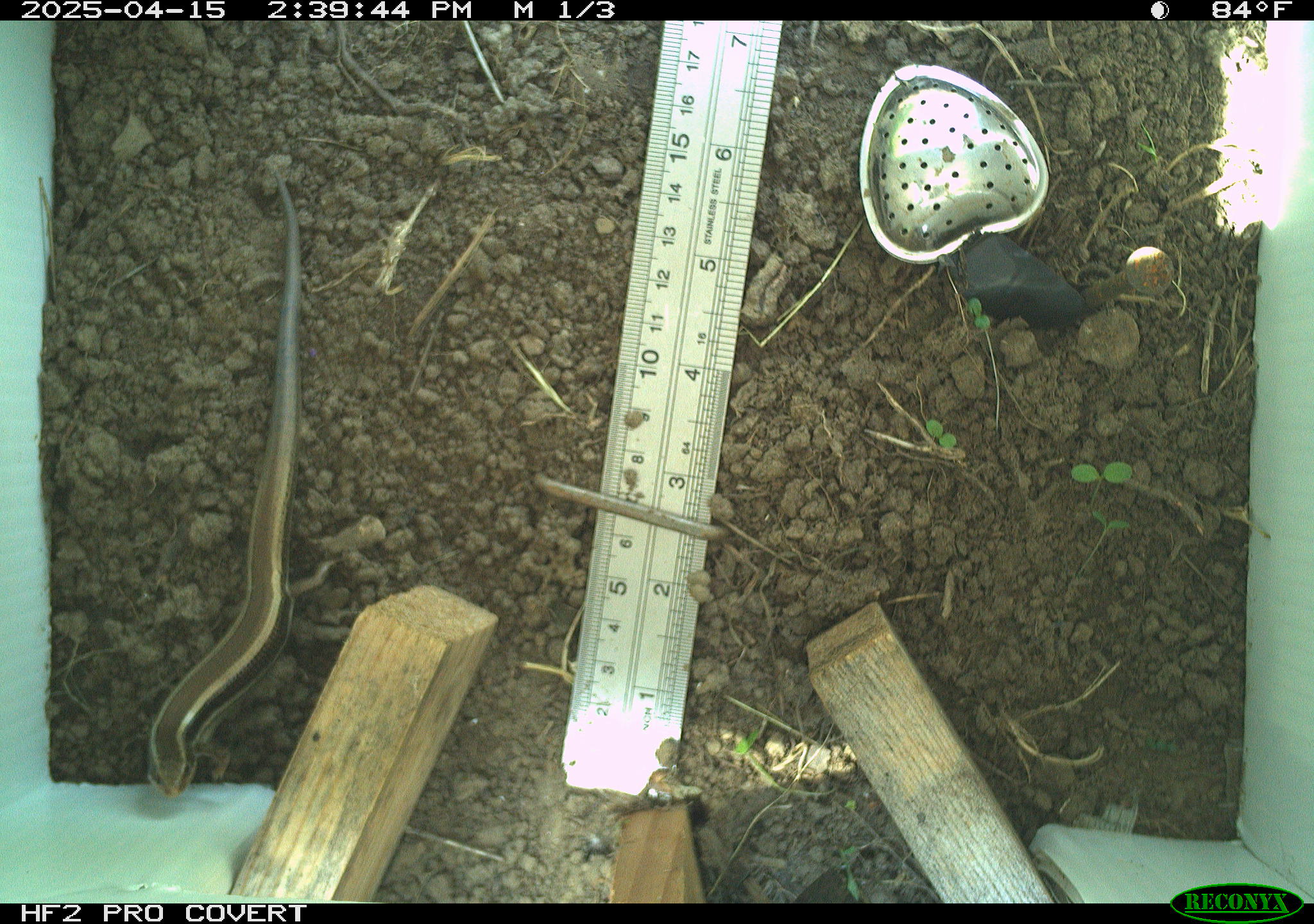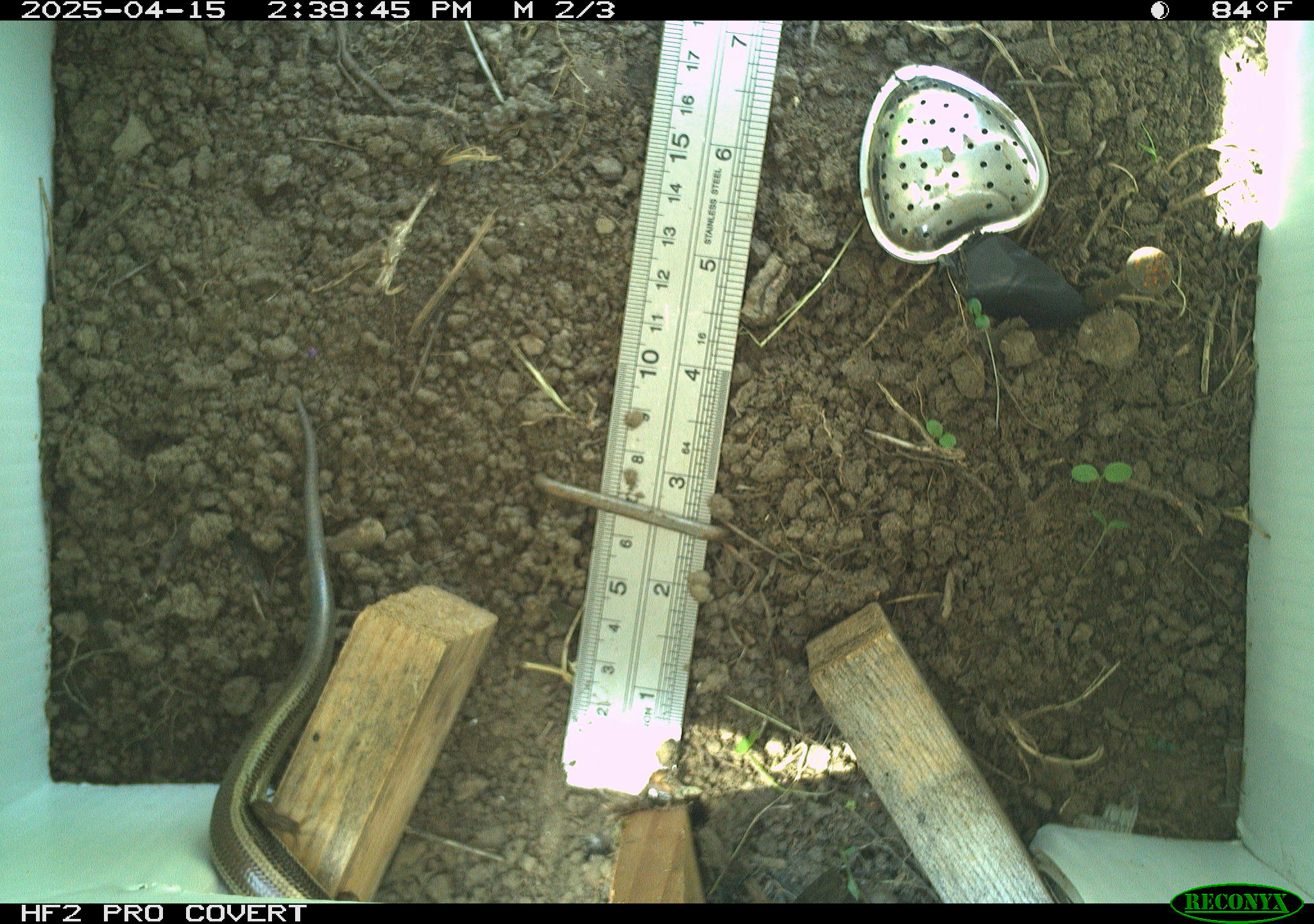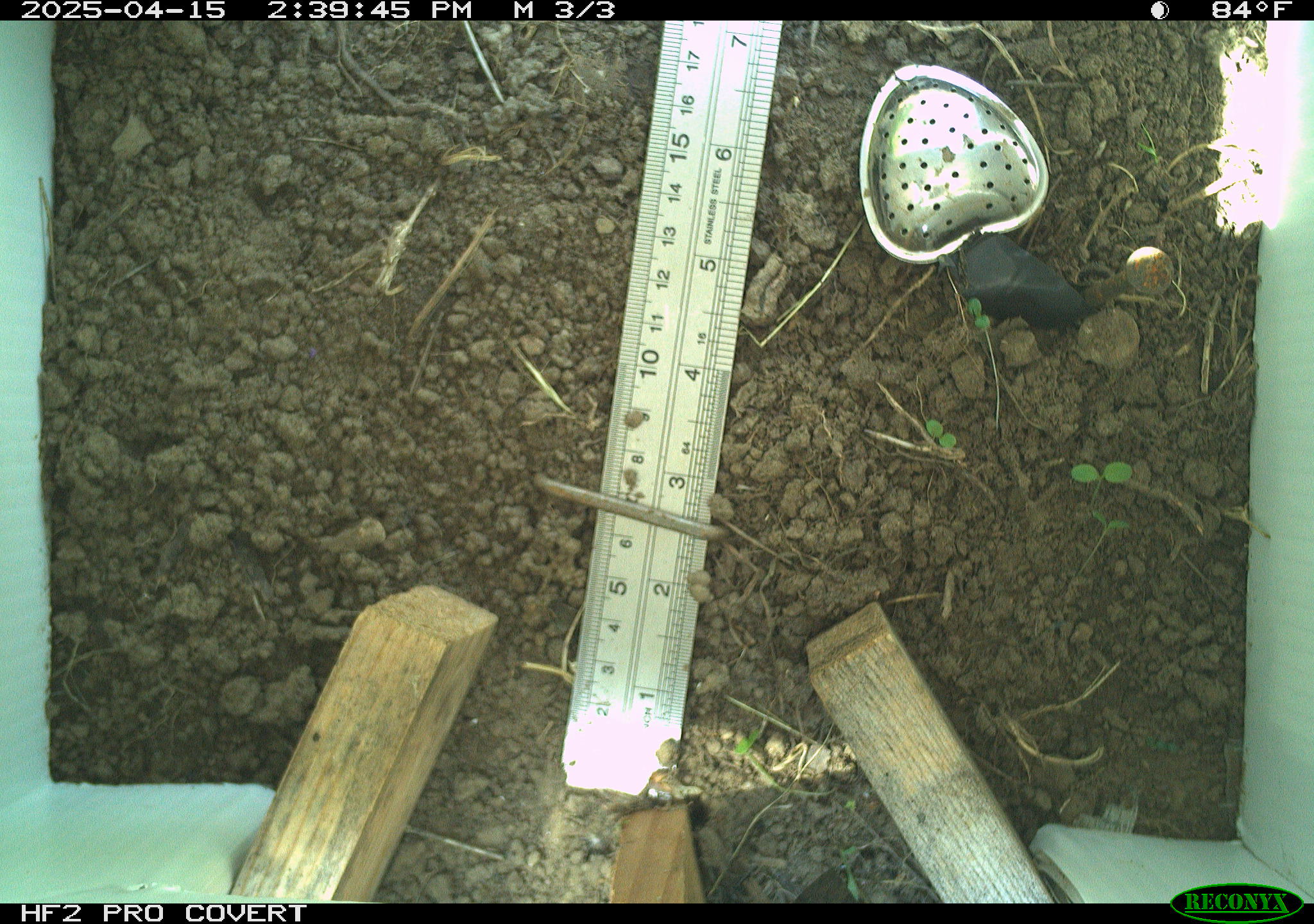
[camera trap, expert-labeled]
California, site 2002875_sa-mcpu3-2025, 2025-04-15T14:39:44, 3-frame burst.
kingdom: Animalia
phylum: Chordata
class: Reptilia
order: Squamata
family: Scincidae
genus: Plestiodon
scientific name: Plestiodon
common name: blue-tailed skinks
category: plestiodon species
Plestiodon species (blue-tailed skinks) (Plestiodon).